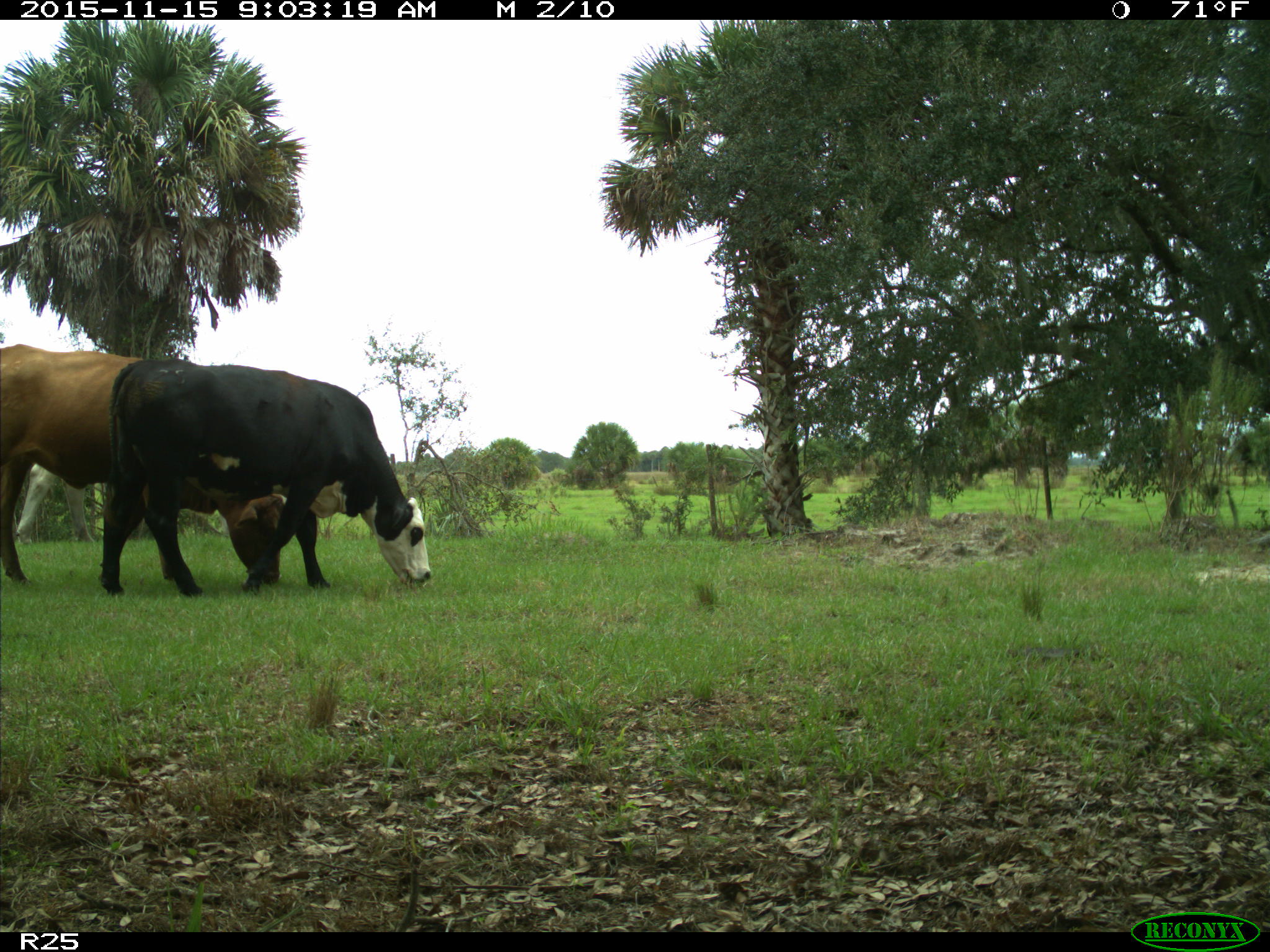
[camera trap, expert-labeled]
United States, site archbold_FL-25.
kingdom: Animalia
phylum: Chordata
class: Mammalia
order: Artiodactyla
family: Bovidae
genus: Bos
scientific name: Bos taurus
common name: domestic cow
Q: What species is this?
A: Bos taurus (domestic cow).